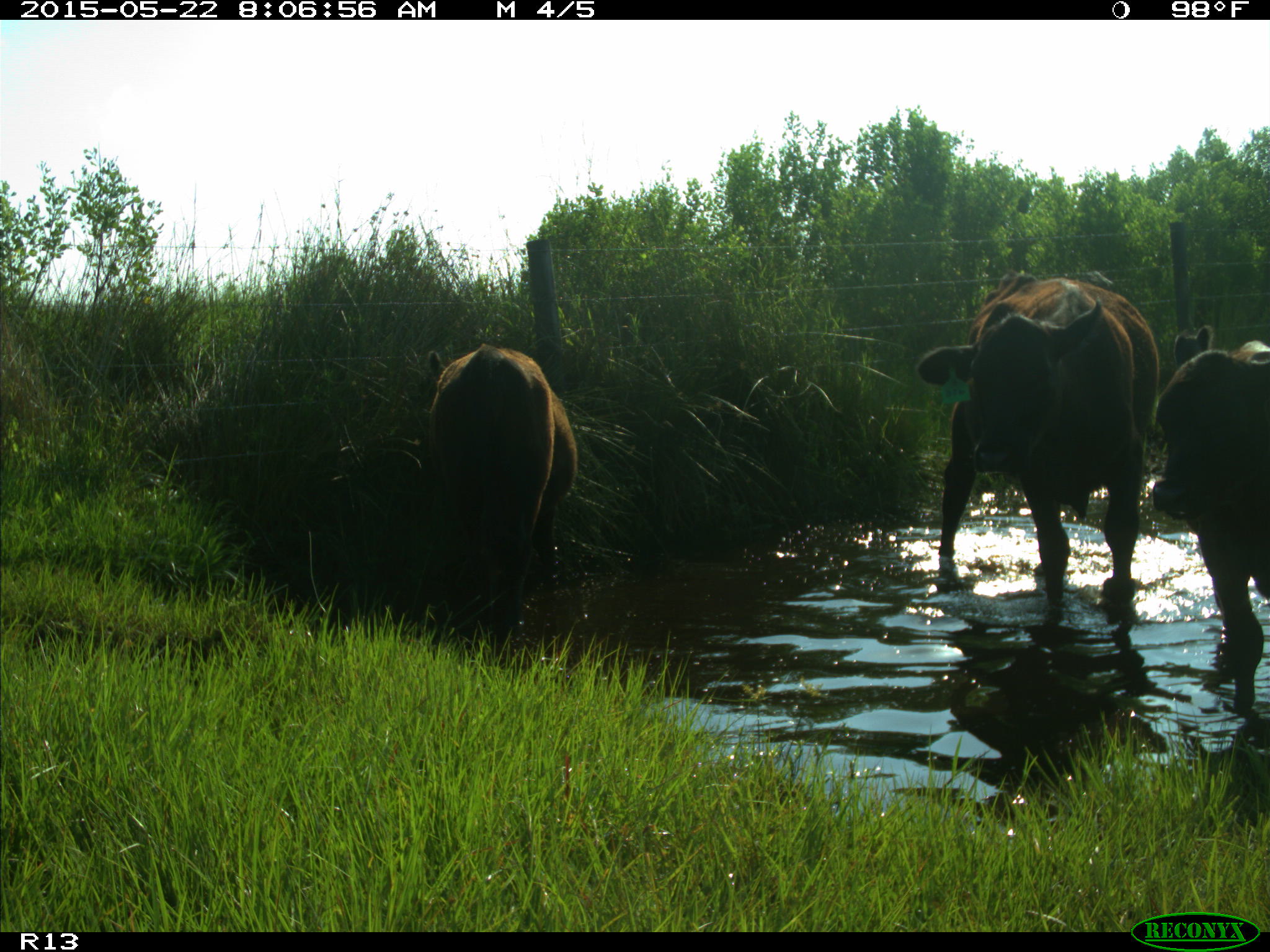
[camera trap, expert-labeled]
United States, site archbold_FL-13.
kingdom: Animalia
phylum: Chordata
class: Mammalia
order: Artiodactyla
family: Bovidae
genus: Bos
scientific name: Bos taurus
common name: domestic cow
Bos taurus (domestic cow).